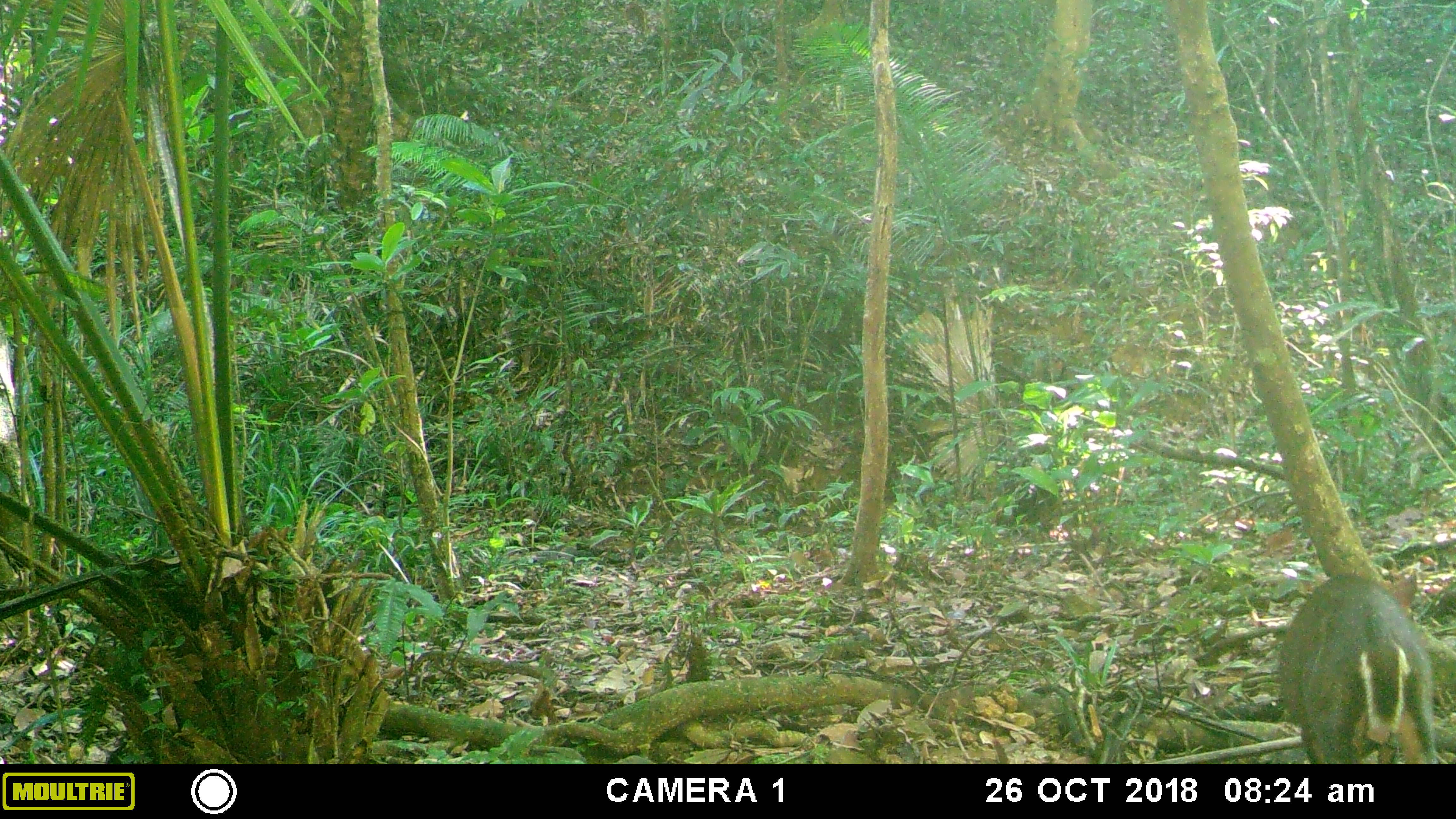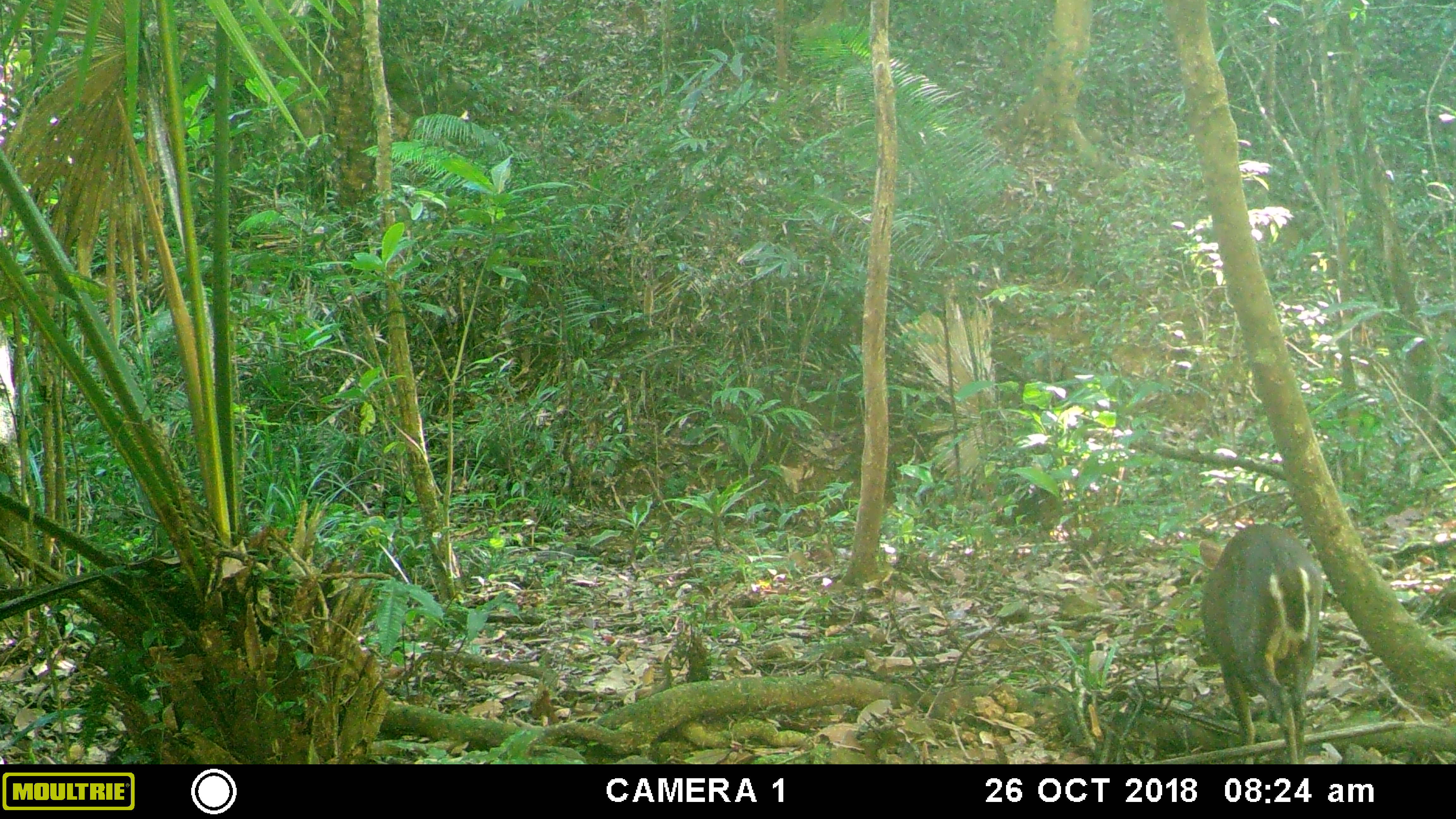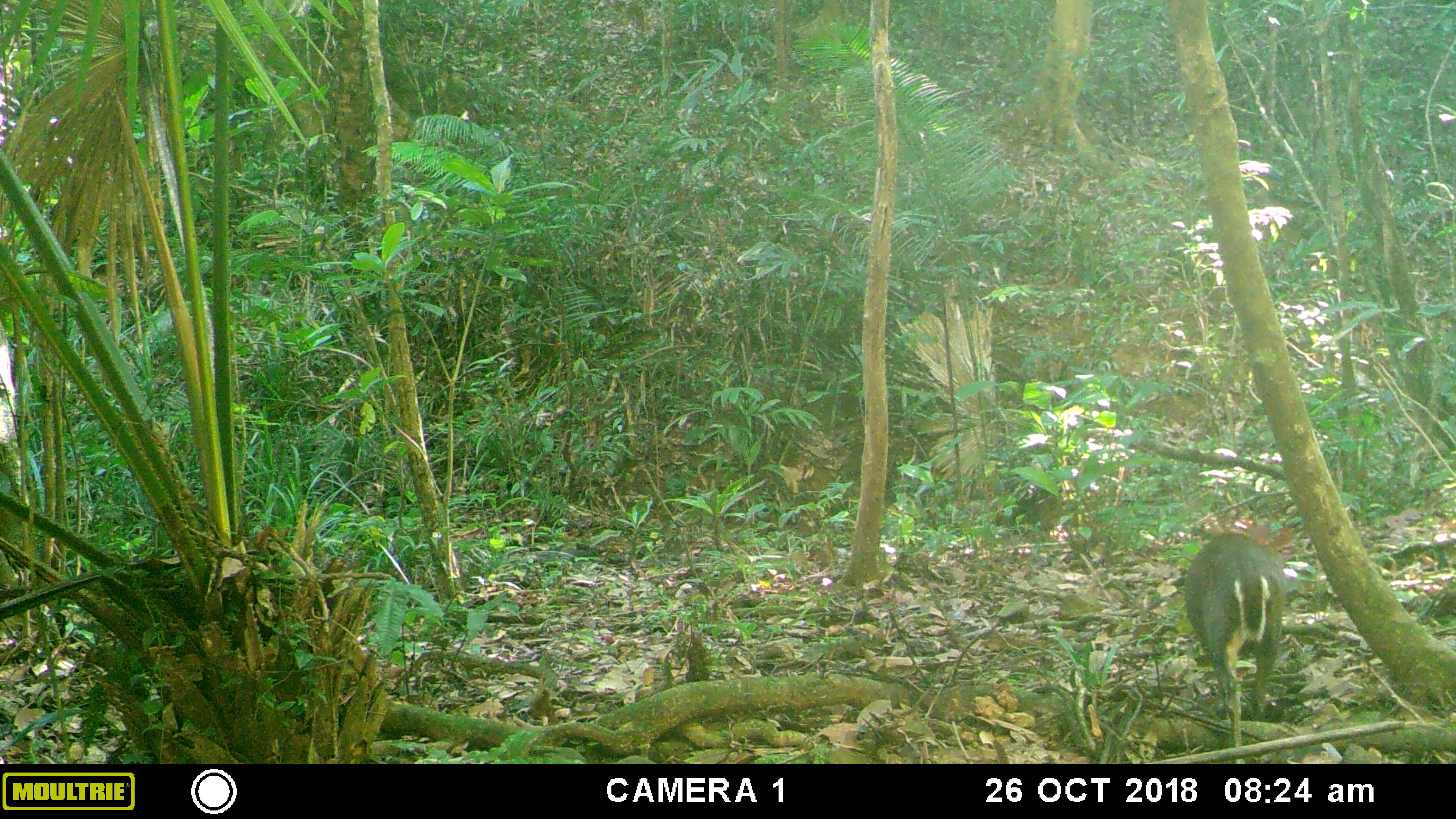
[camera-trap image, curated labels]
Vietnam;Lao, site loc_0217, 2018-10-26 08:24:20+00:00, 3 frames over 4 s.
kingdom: Animalia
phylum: Chordata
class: Mammalia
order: Artiodactyla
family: Cervidae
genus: Muntiacus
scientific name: Muntiacus rooseveltorum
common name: roosevelt's muntjac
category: roosevelts muntjac group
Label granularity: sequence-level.